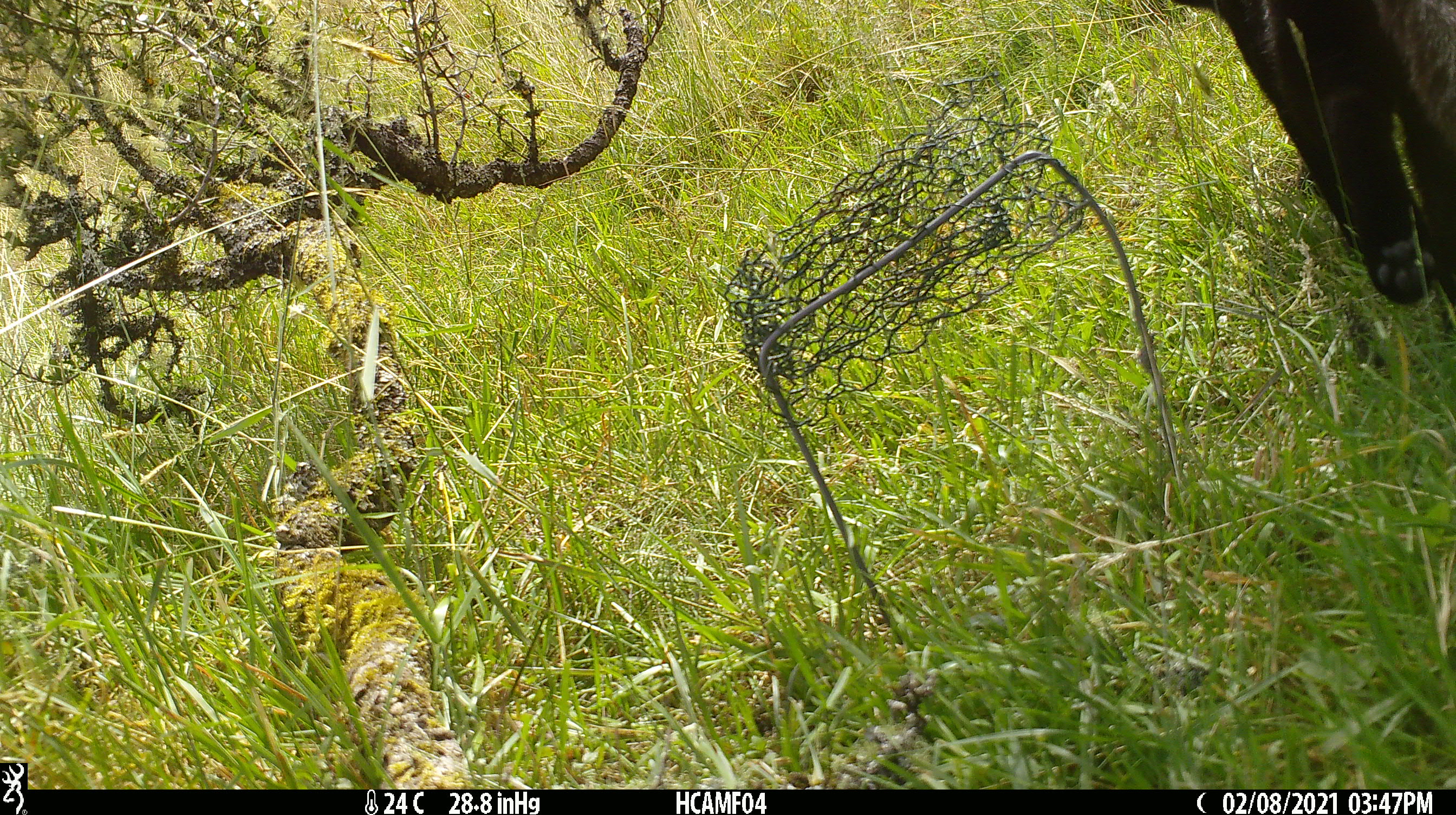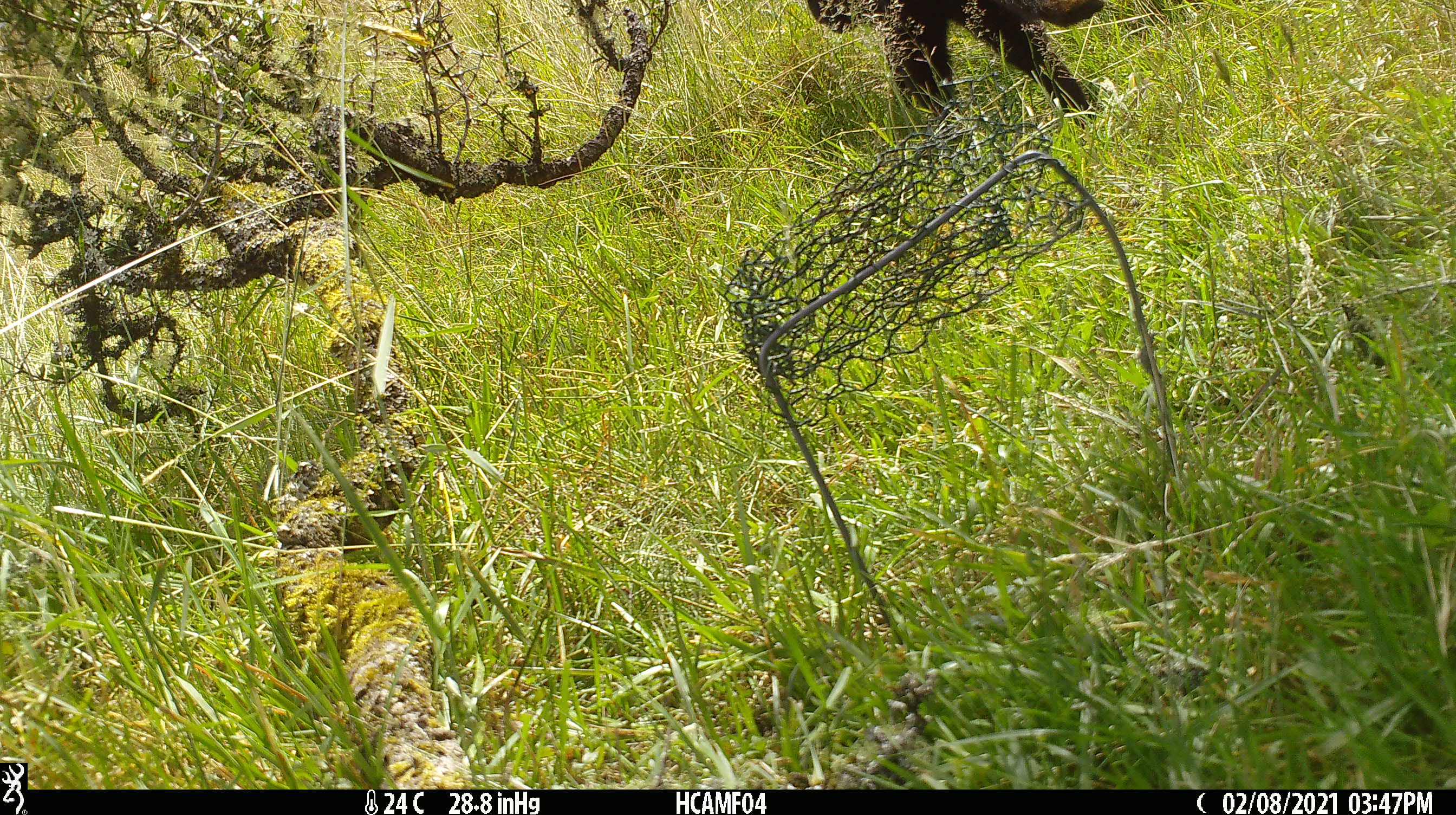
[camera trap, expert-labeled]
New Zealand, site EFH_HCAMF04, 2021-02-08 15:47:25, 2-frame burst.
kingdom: Animalia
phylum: Chordata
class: Mammalia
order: Carnivora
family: Felidae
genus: Felis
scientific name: Felis catus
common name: domestic cat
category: cat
Cat (domestic cat) (Felis catus).